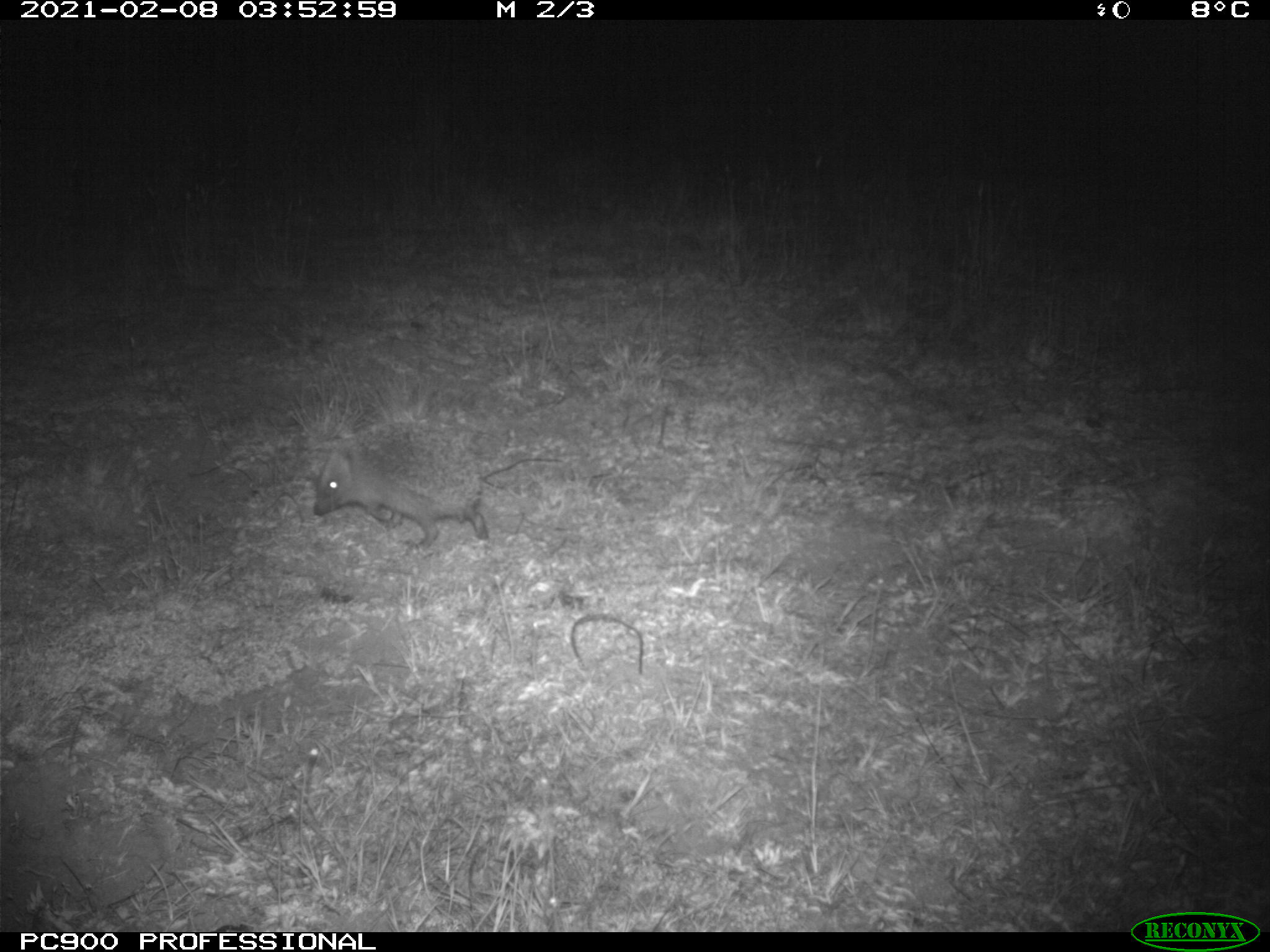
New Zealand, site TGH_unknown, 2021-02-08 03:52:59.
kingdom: Animalia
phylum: Chordata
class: Mammalia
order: Eulipotyphla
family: Erinaceidae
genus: Erinaceus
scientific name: Erinaceus europaeus europaeus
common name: european hedgehog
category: hedgehog